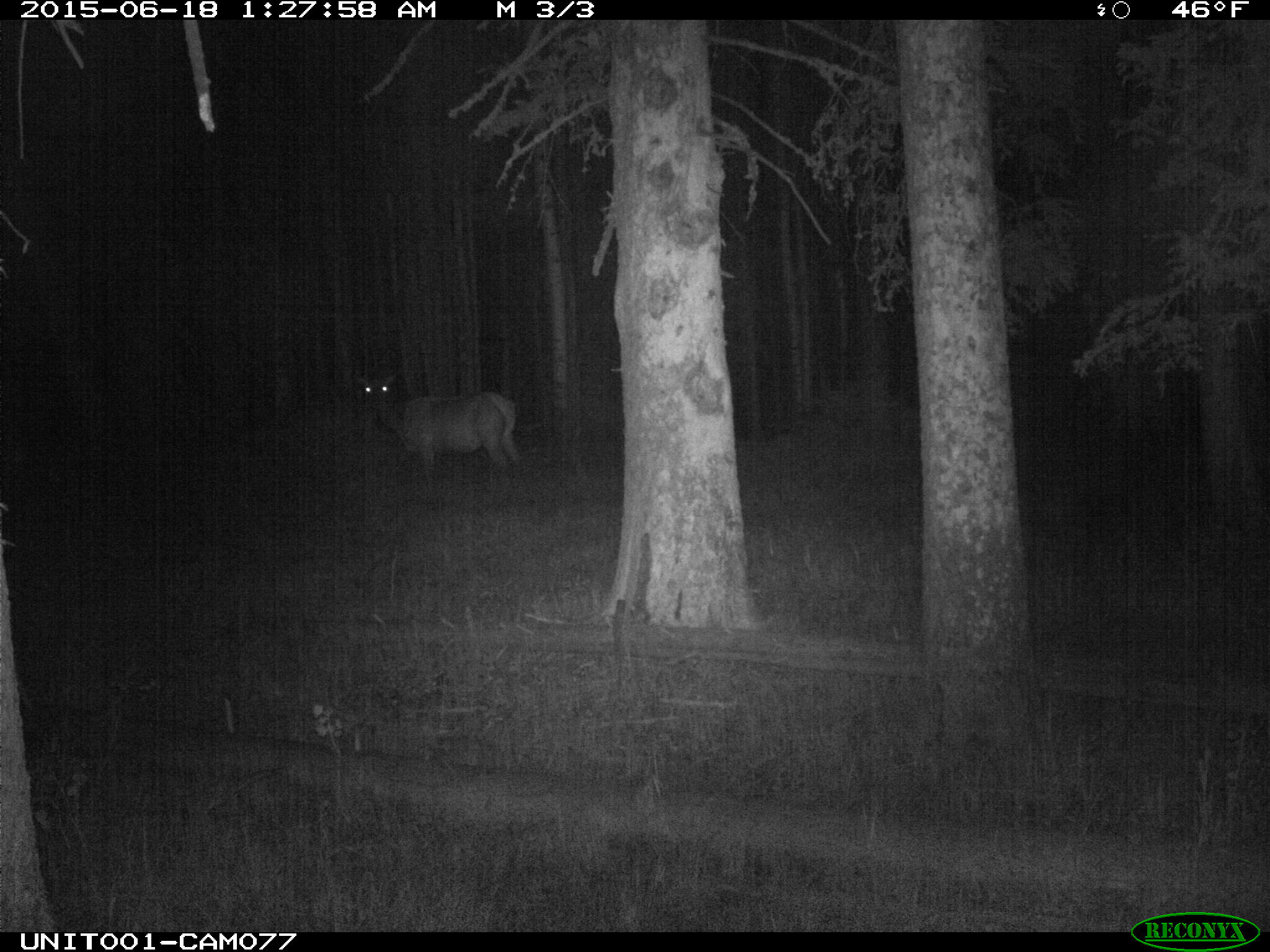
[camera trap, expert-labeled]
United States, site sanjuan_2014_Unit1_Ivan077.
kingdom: Animalia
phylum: Chordata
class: Mammalia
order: Artiodactyla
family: Cervidae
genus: Cervus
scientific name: Cervus elaphus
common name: red deer